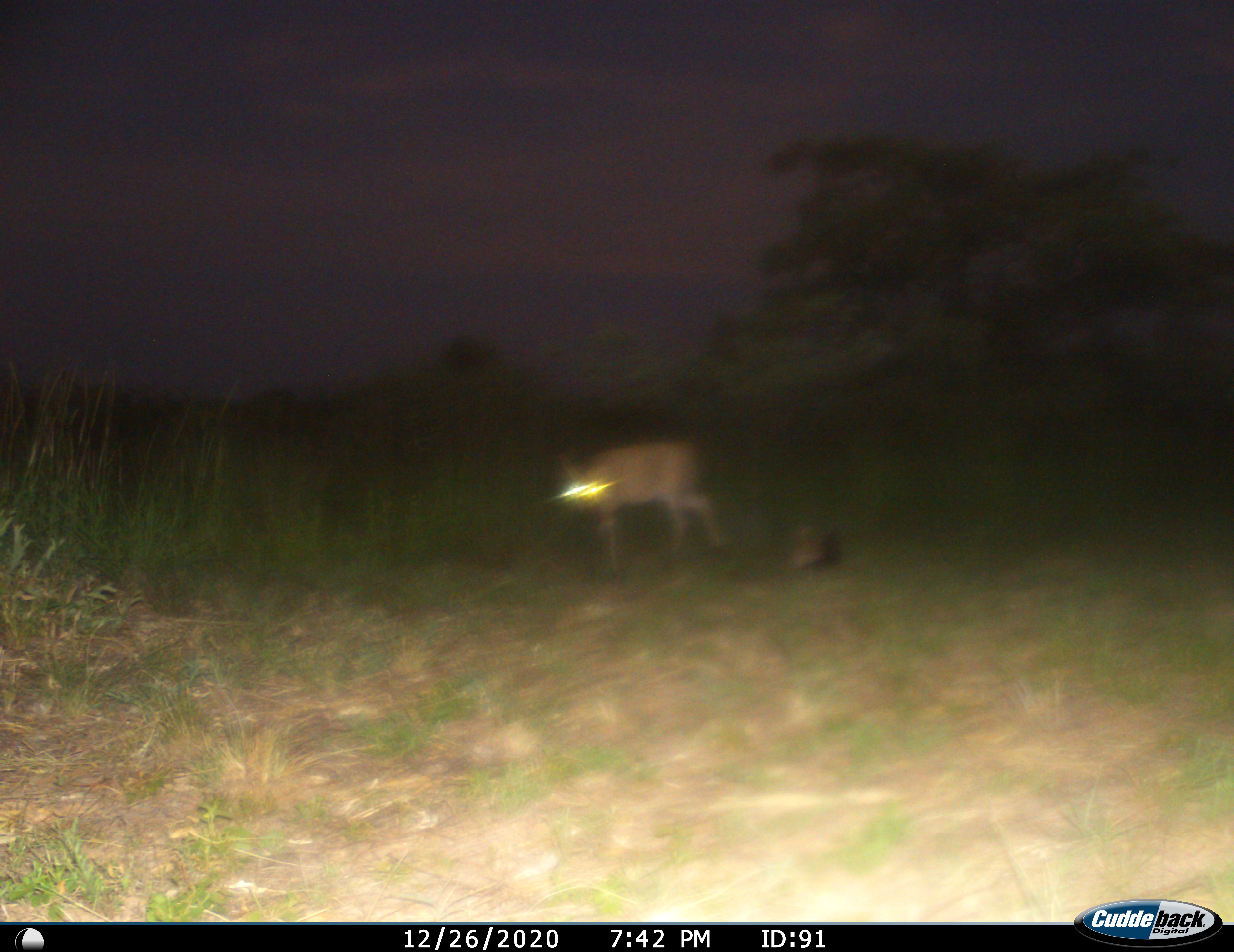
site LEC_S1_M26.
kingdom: Animalia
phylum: Chordata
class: Mammalia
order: Artiodactyla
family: Bovidae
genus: Sylvicapra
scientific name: Sylvicapra grimmia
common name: common duiker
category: duikercommongrey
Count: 1.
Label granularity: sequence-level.